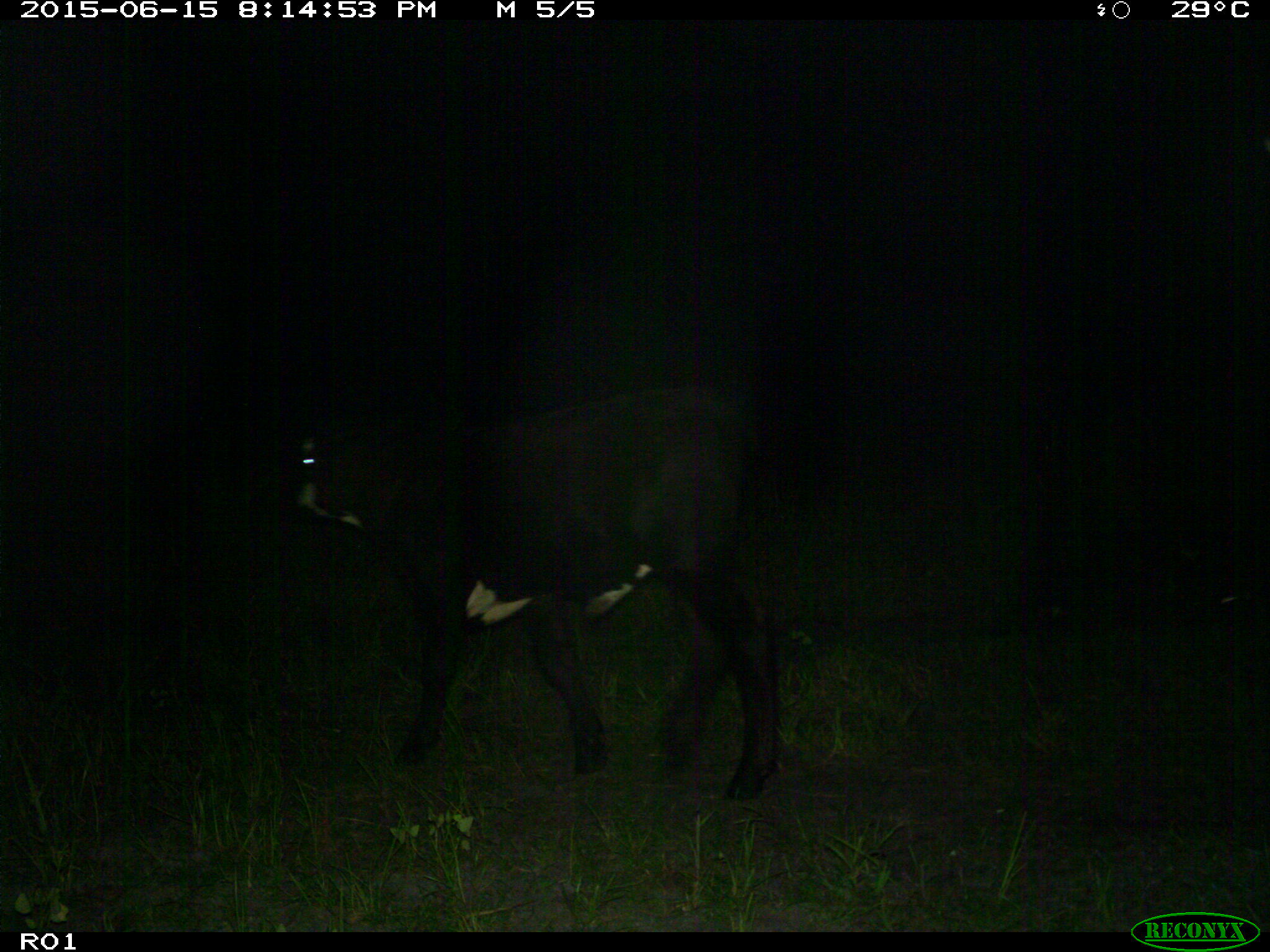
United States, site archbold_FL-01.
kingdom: Animalia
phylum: Chordata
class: Mammalia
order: Artiodactyla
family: Bovidae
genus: Bos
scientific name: Bos taurus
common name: domestic cow